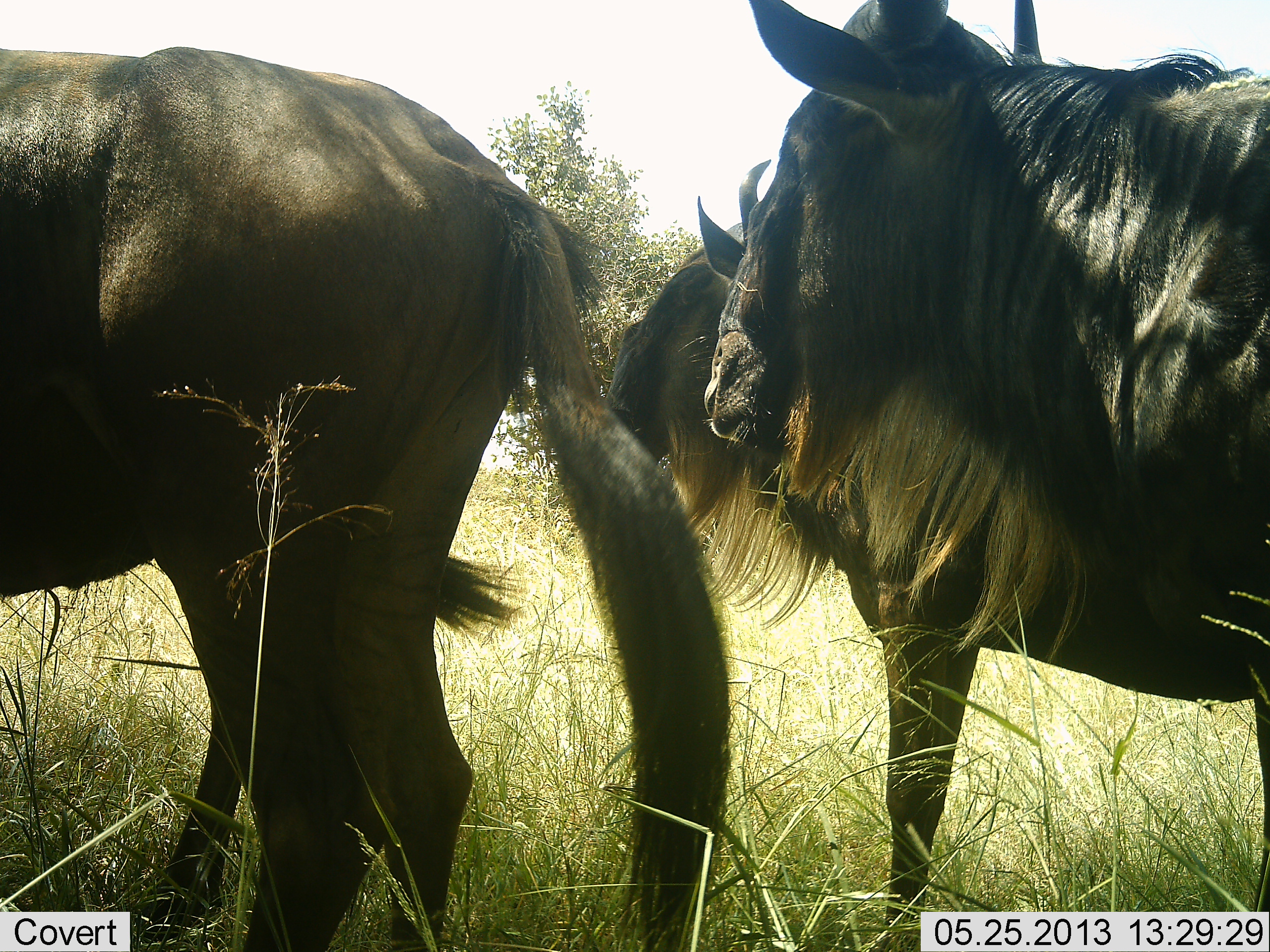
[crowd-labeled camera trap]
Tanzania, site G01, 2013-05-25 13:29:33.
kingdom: Animalia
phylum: Chordata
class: Mammalia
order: Artiodactyla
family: Bovidae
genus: Connochaetes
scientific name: Connochaetes taurinus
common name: blue wildebeest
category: wildebeest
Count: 4.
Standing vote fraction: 89%.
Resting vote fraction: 3%.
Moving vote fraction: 16%.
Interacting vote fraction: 3%.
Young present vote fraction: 0%.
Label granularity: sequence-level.